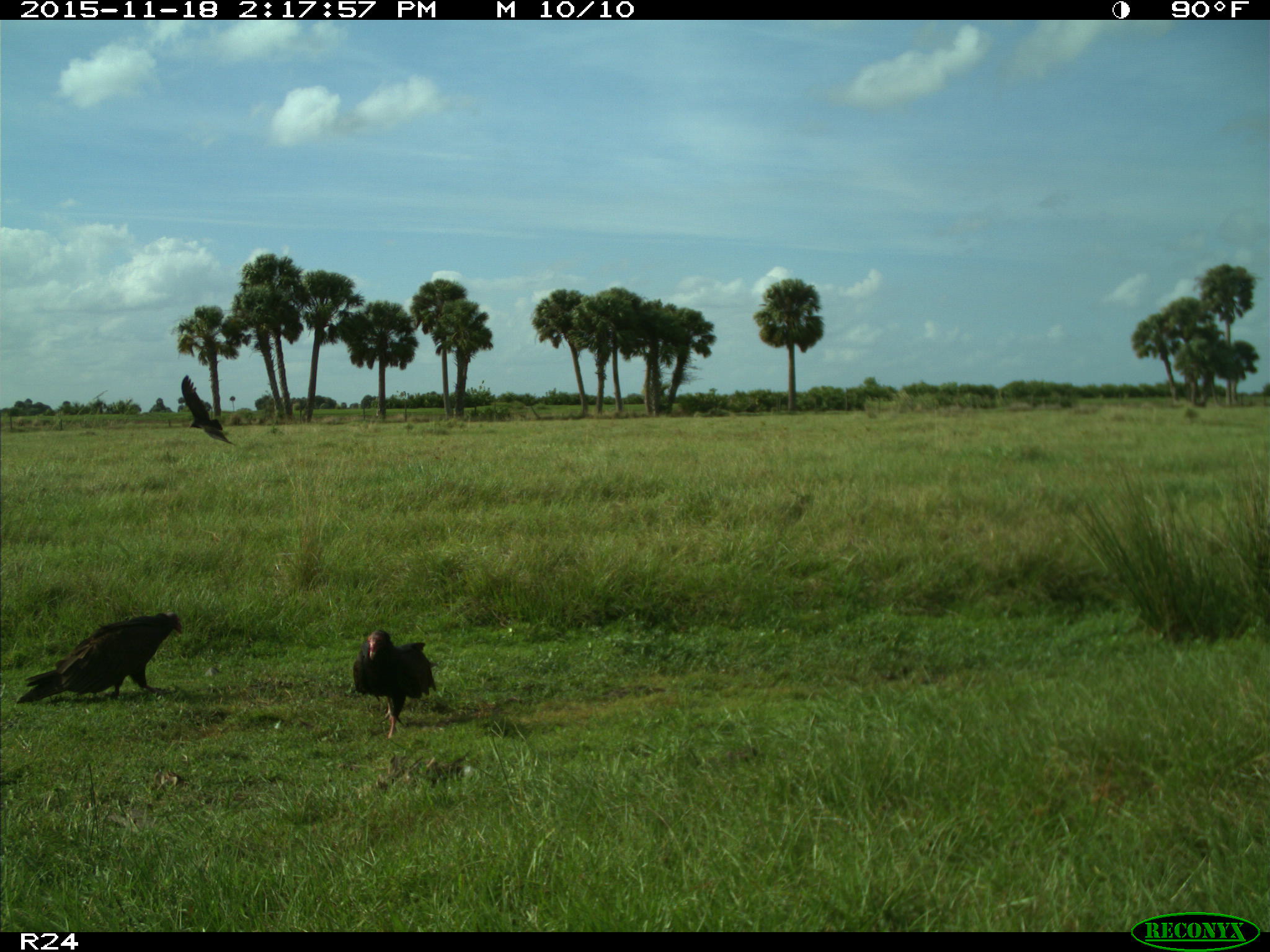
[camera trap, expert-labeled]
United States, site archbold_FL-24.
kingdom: Animalia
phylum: Chordata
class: Aves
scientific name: Aves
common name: birds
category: unidentified bird